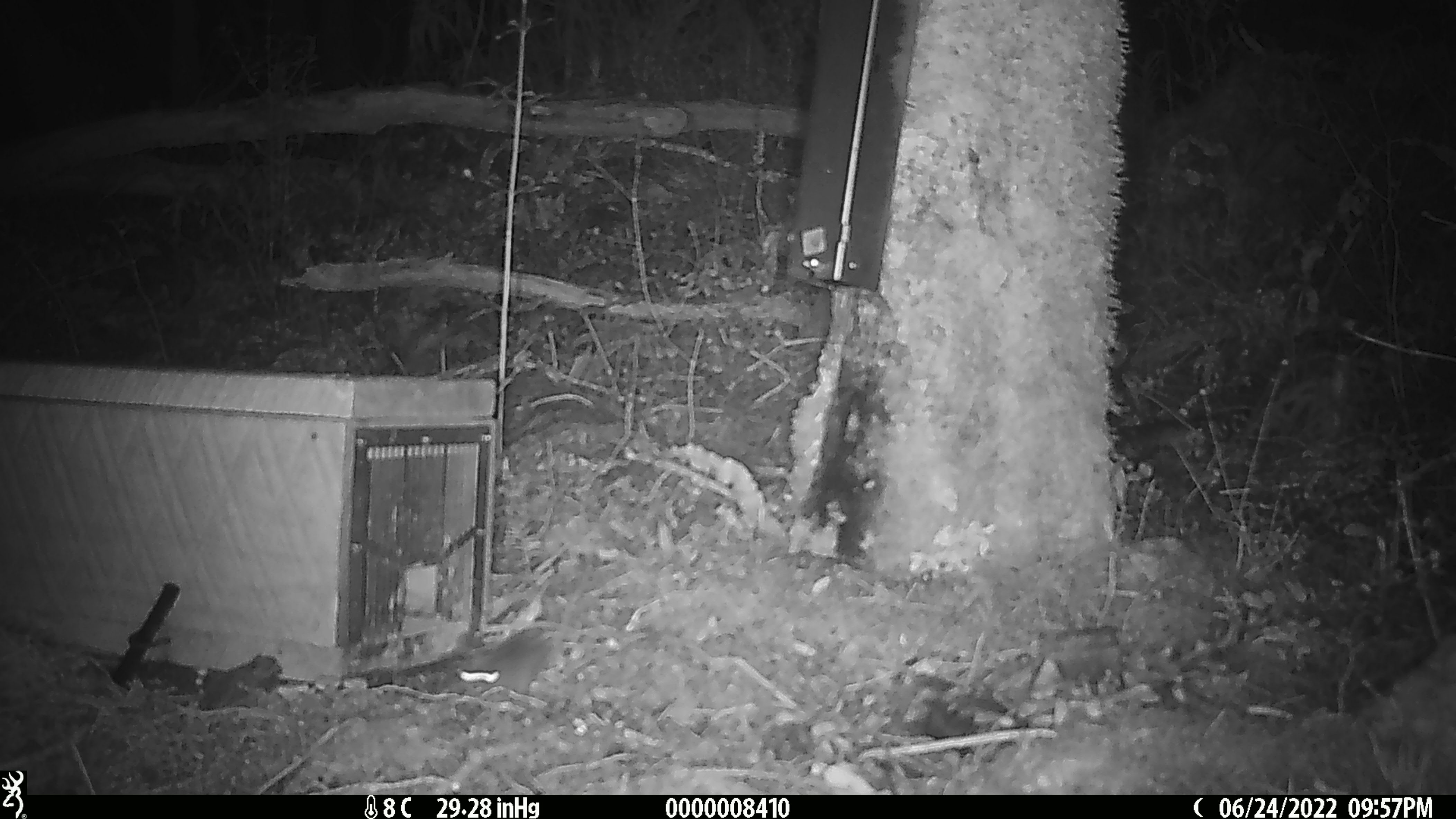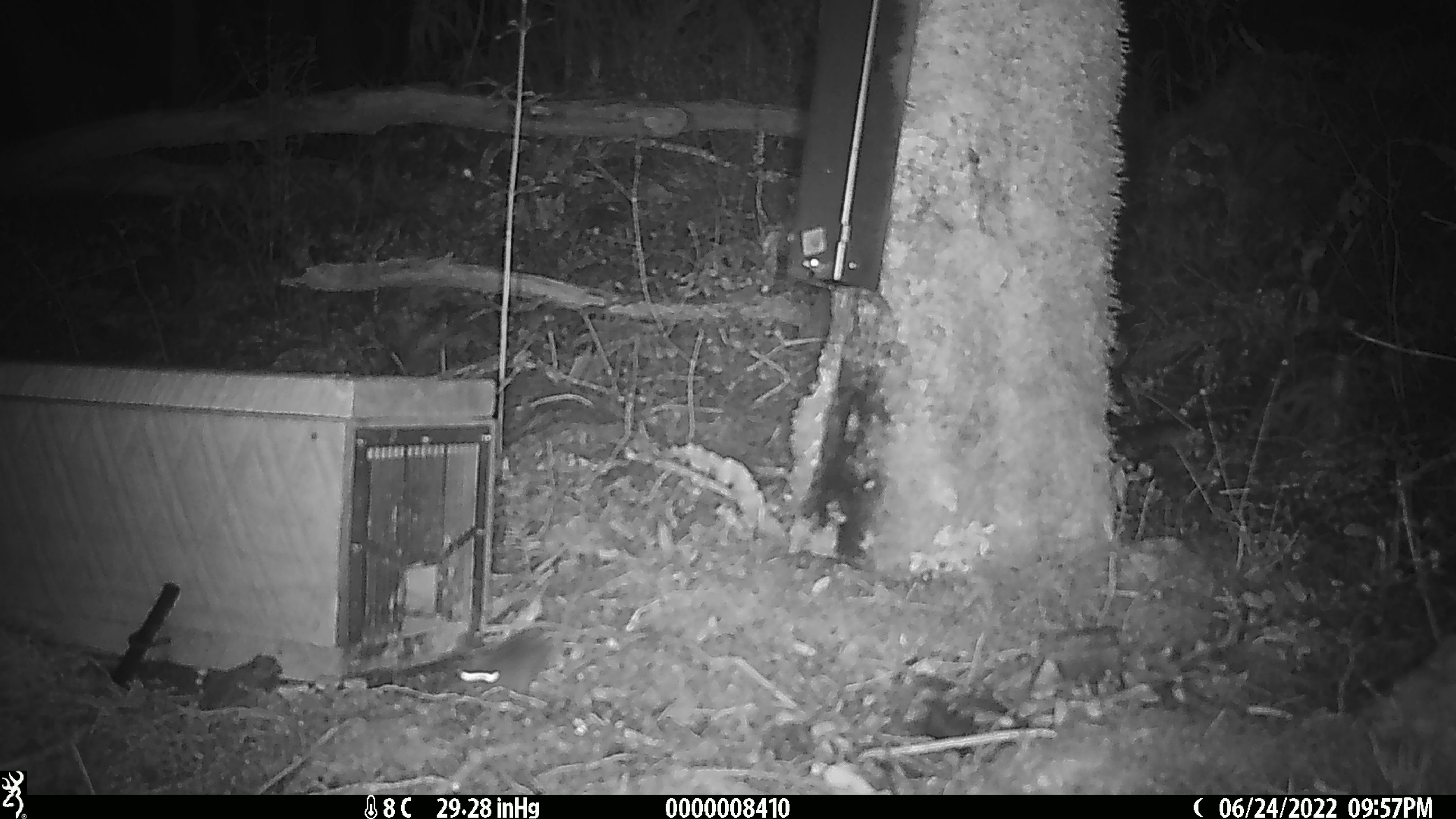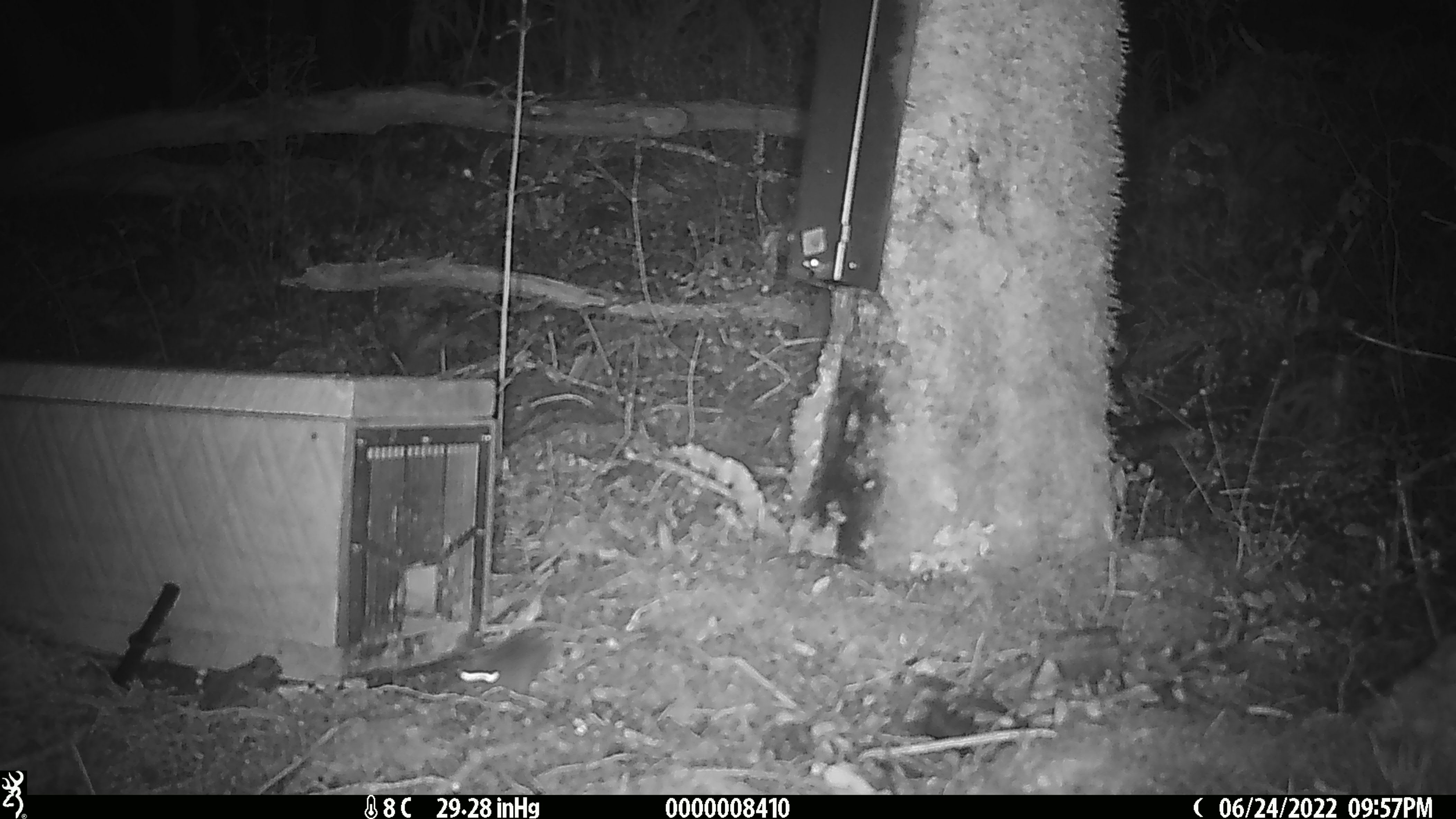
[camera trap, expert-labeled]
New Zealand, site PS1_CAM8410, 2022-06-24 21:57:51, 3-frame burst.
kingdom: Animalia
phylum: Chordata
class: Mammalia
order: Rodentia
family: Muridae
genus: Mus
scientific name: Mus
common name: mouse